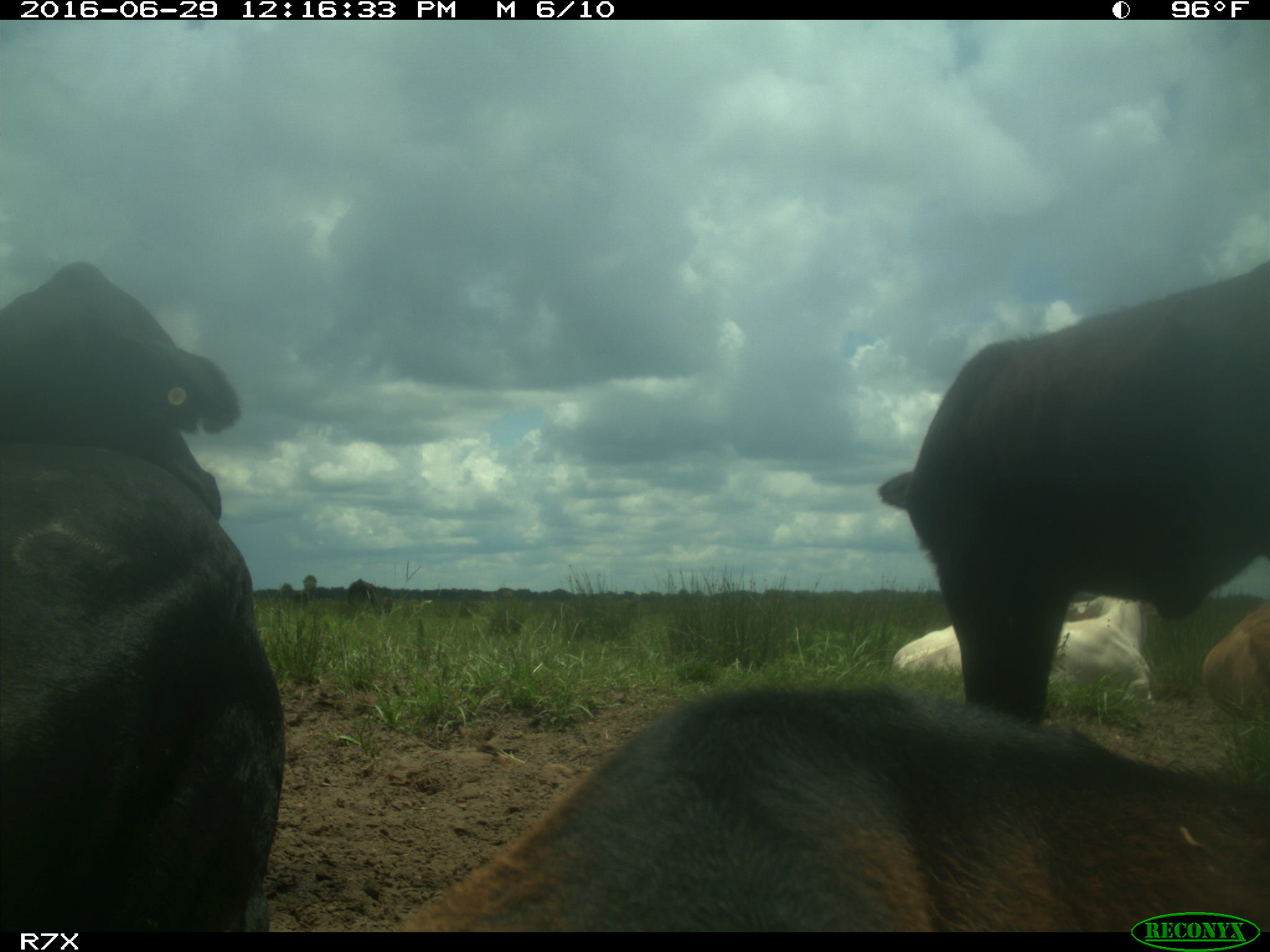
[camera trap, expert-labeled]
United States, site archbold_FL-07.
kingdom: Animalia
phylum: Chordata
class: Mammalia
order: Artiodactyla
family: Bovidae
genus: Bos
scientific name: Bos taurus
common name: domestic cow